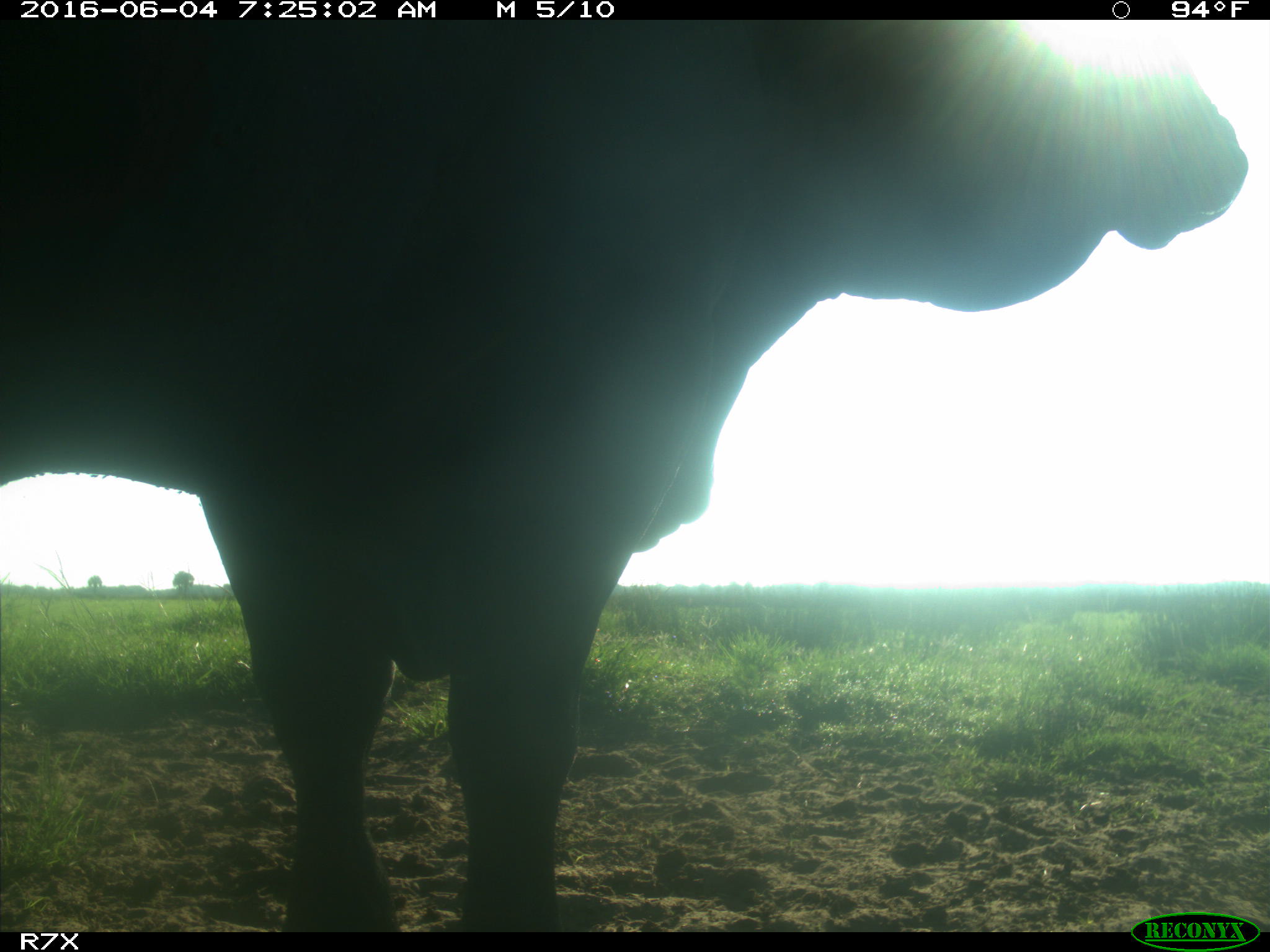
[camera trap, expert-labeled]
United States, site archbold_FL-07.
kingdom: Animalia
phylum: Chordata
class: Mammalia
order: Artiodactyla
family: Bovidae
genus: Bos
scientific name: Bos taurus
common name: domestic cow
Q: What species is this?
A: Bos taurus (domestic cow).